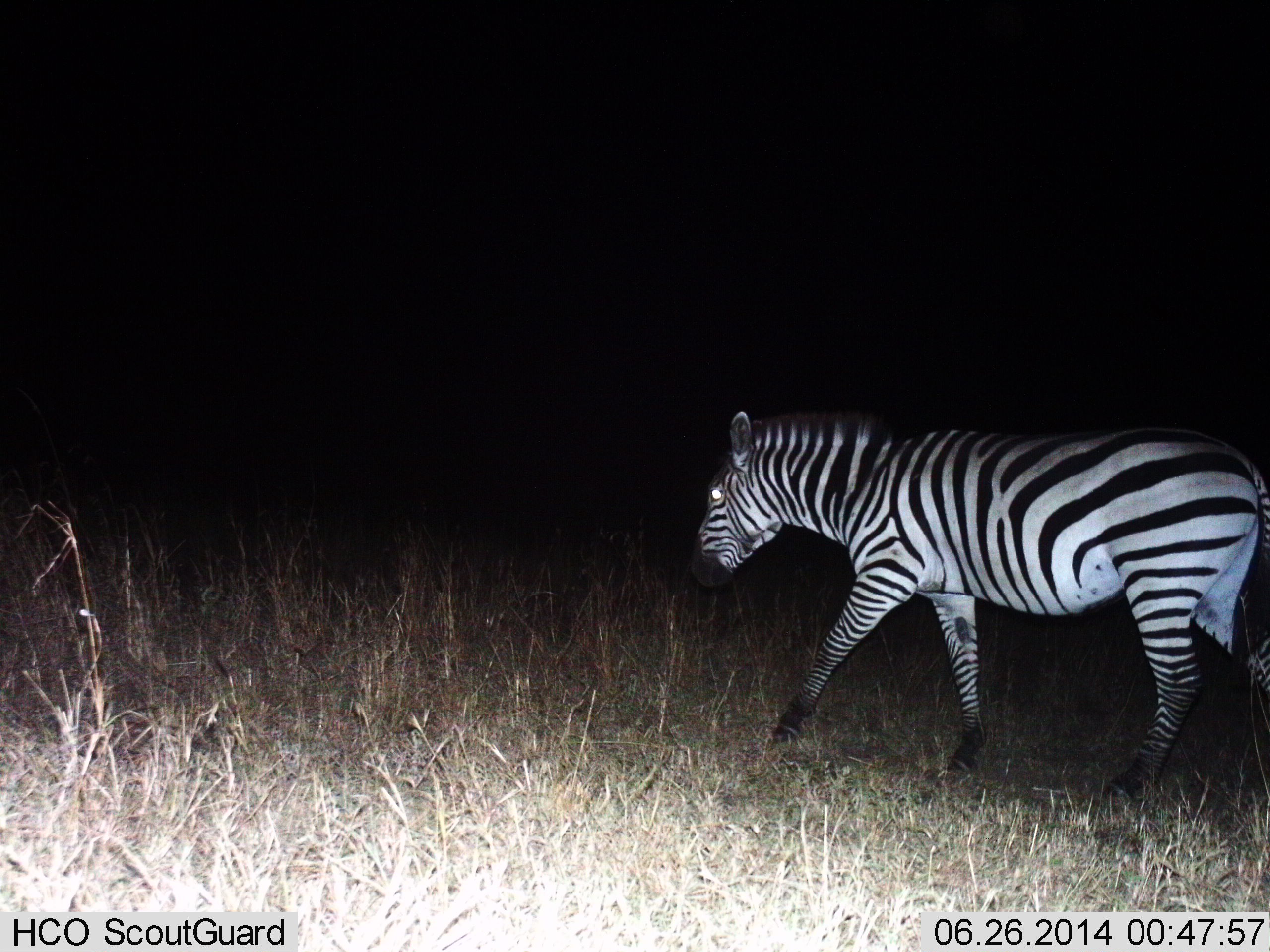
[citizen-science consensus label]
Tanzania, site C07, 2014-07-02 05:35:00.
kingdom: Animalia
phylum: Chordata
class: Mammalia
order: Perissodactyla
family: Equidae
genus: Equus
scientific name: Equus quagga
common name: plains zebra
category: zebra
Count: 1.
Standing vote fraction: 10%.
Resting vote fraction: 0%.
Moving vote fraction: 90%.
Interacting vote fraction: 0%.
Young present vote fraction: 0%.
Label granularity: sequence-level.